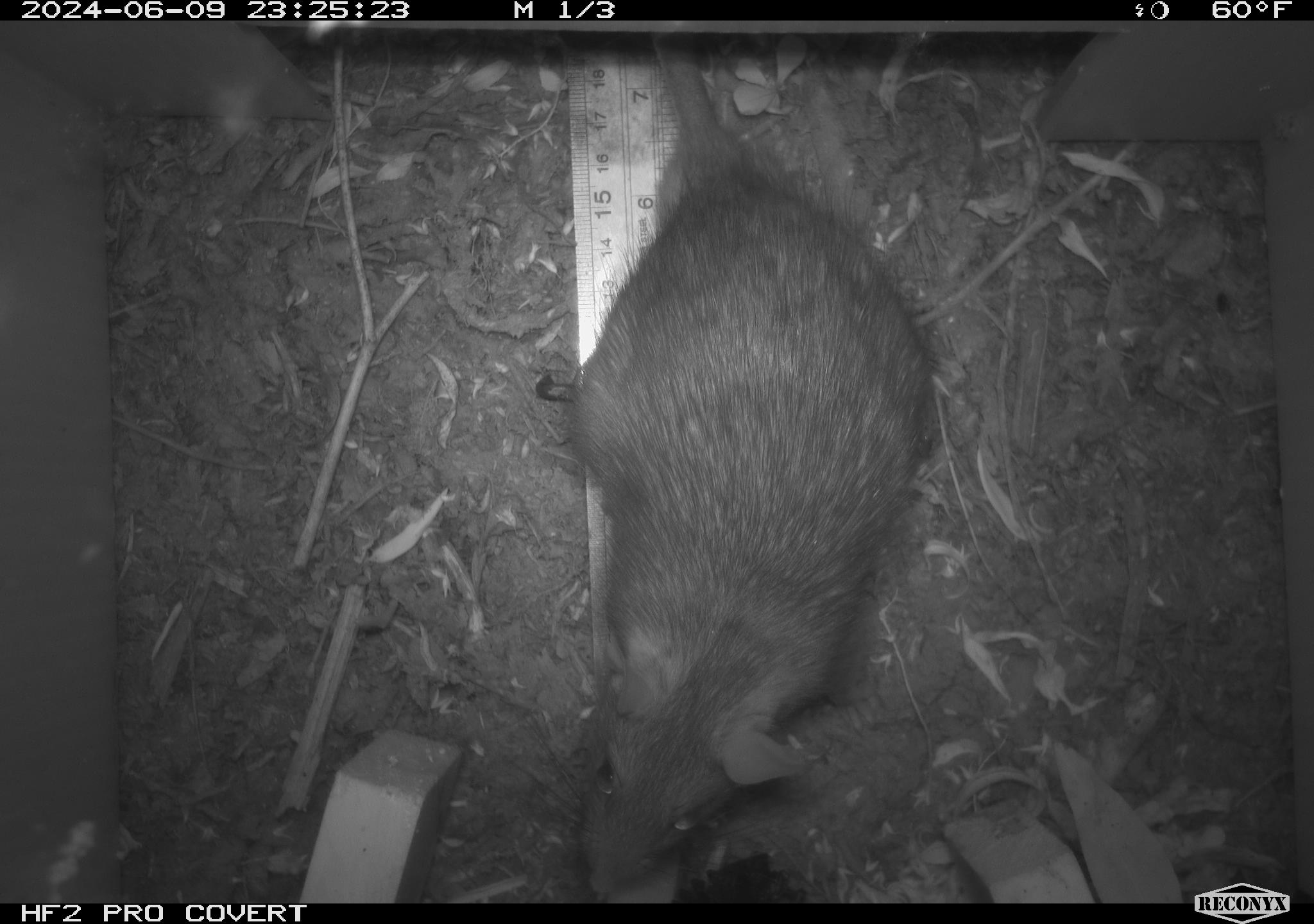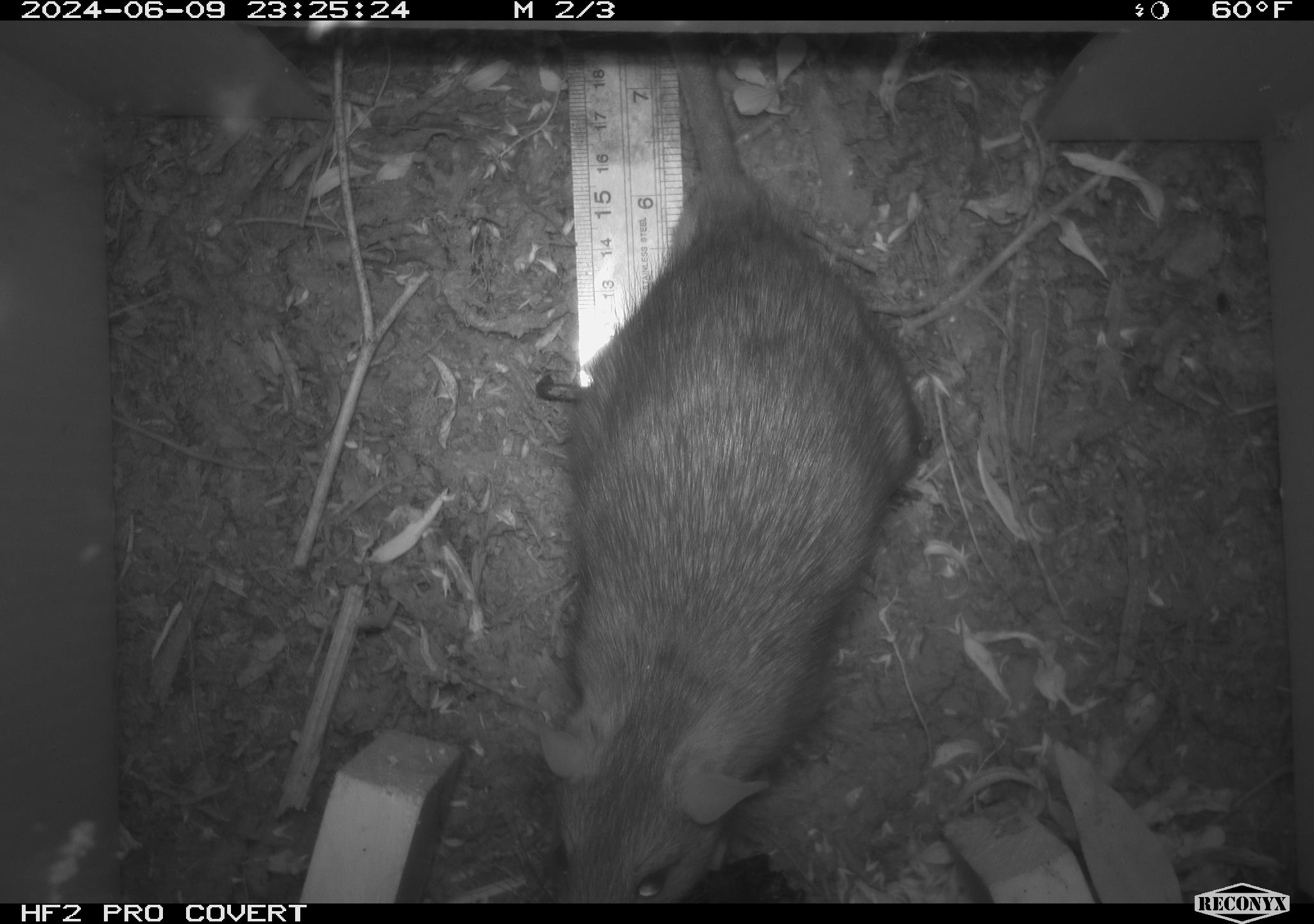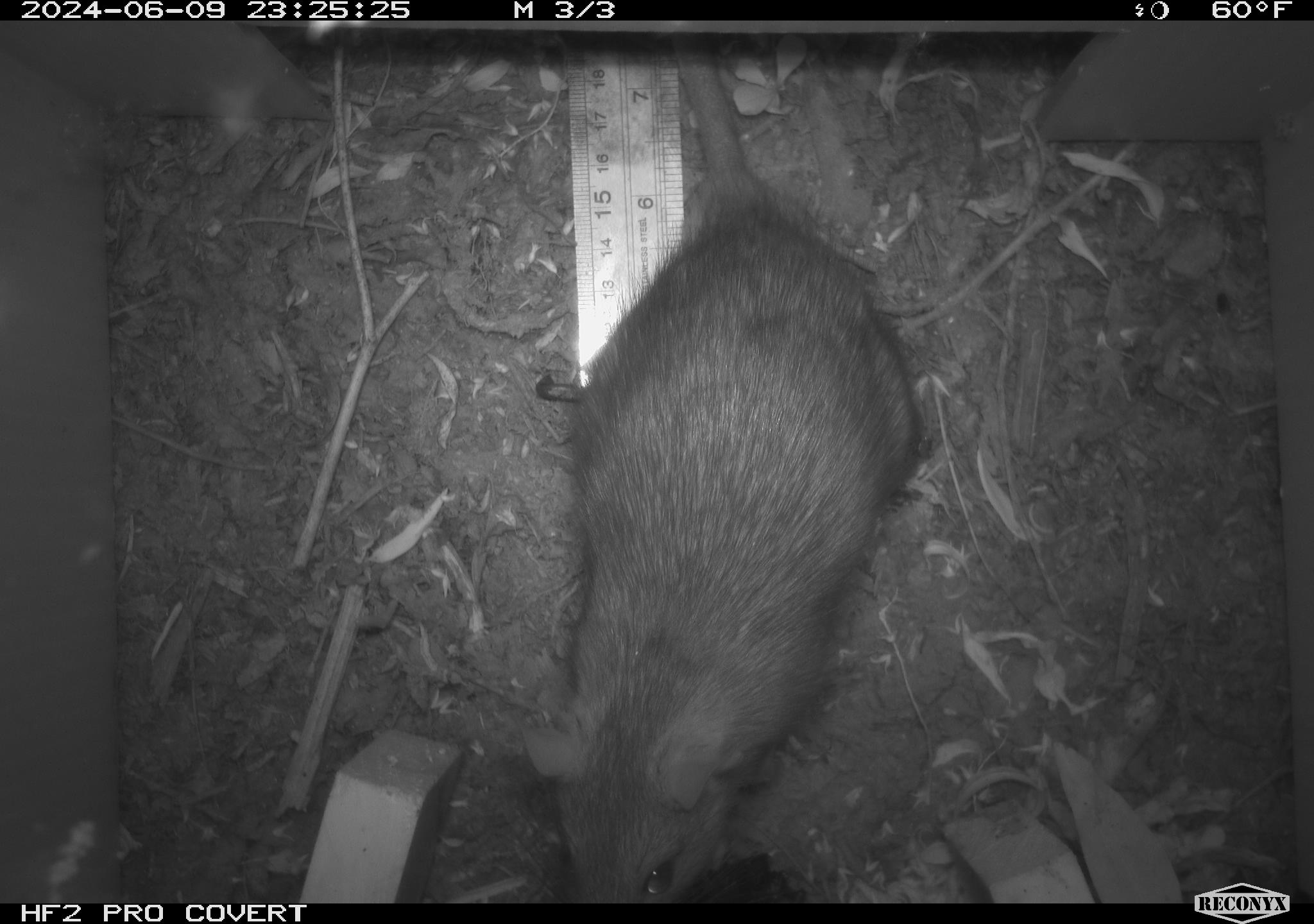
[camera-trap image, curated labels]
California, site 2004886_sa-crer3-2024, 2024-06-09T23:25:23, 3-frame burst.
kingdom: Animalia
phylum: Chordata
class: Mammalia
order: Rodentia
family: Muridae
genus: Rattus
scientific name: Rattus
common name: rat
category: rattus species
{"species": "rattus species (rat) (Rattus)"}